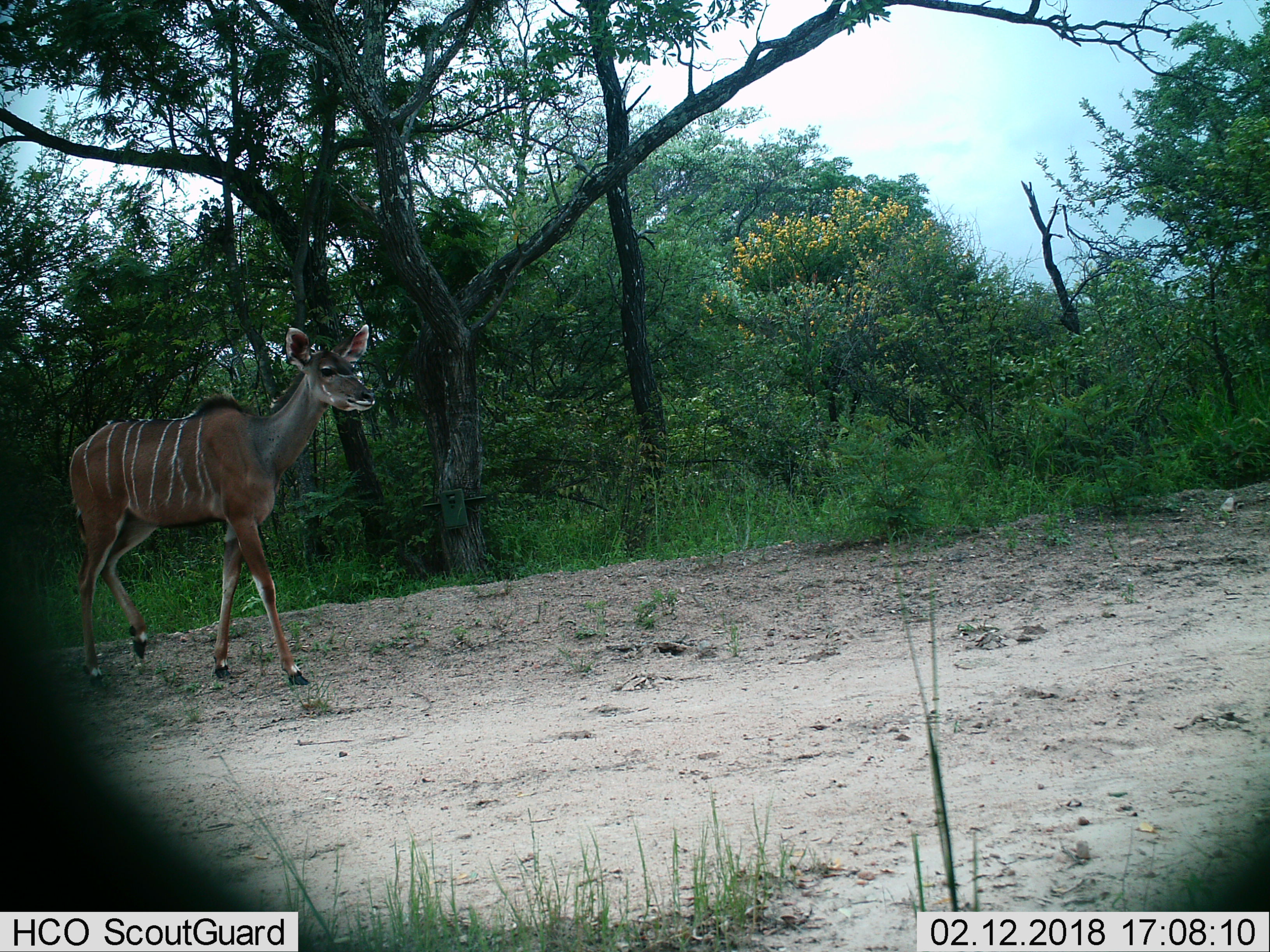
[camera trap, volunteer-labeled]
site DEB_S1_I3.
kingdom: Animalia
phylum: Chordata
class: Mammalia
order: Artiodactyla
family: Bovidae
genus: Tragelaphus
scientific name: Tragelaphus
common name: kudu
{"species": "kudu (Tragelaphus)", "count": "1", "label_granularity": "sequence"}